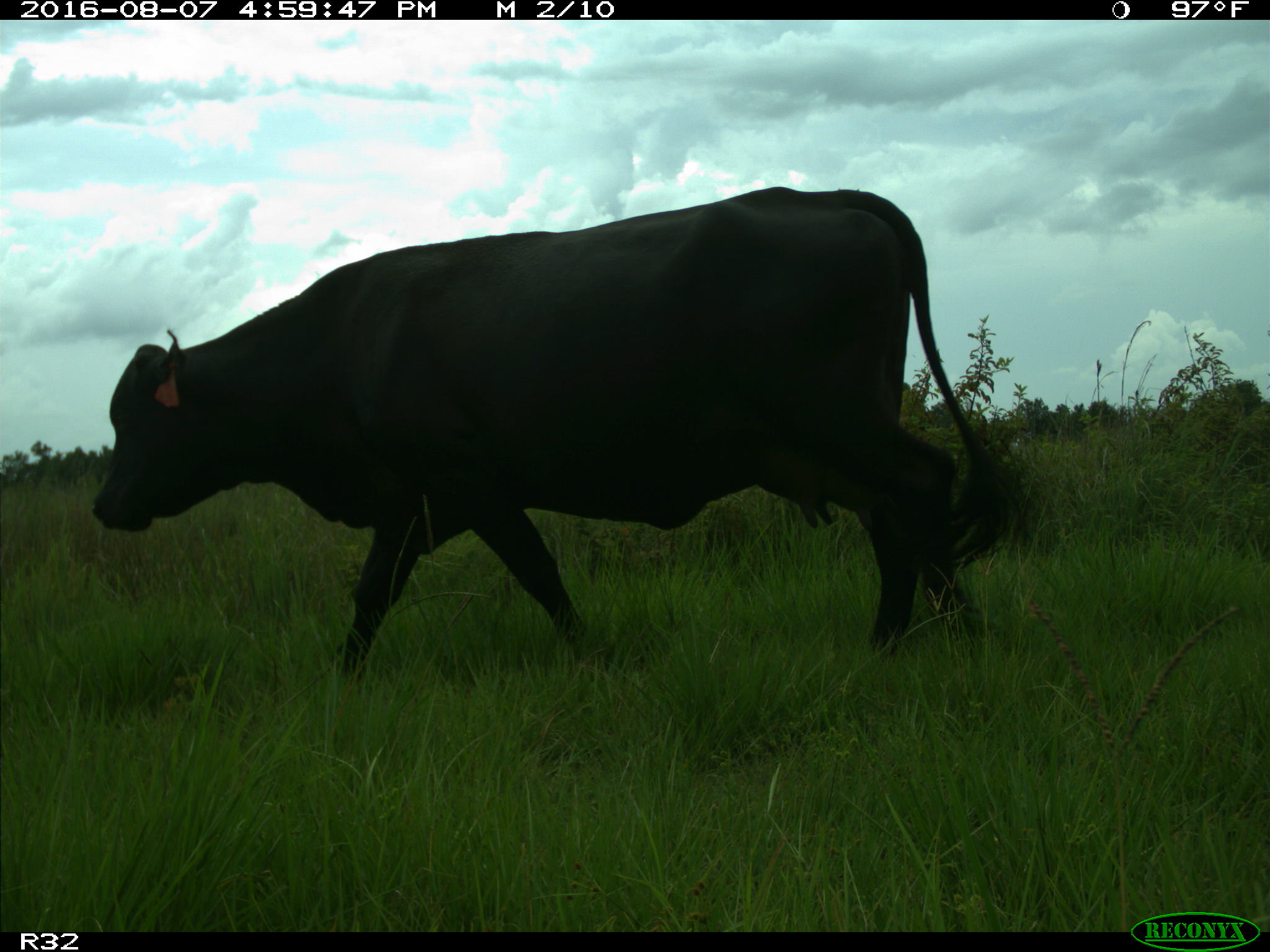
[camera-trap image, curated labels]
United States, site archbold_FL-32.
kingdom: Animalia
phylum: Chordata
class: Mammalia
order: Artiodactyla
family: Bovidae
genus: Bos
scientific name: Bos taurus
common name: domestic cow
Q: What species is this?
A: Bos taurus (domestic cow).